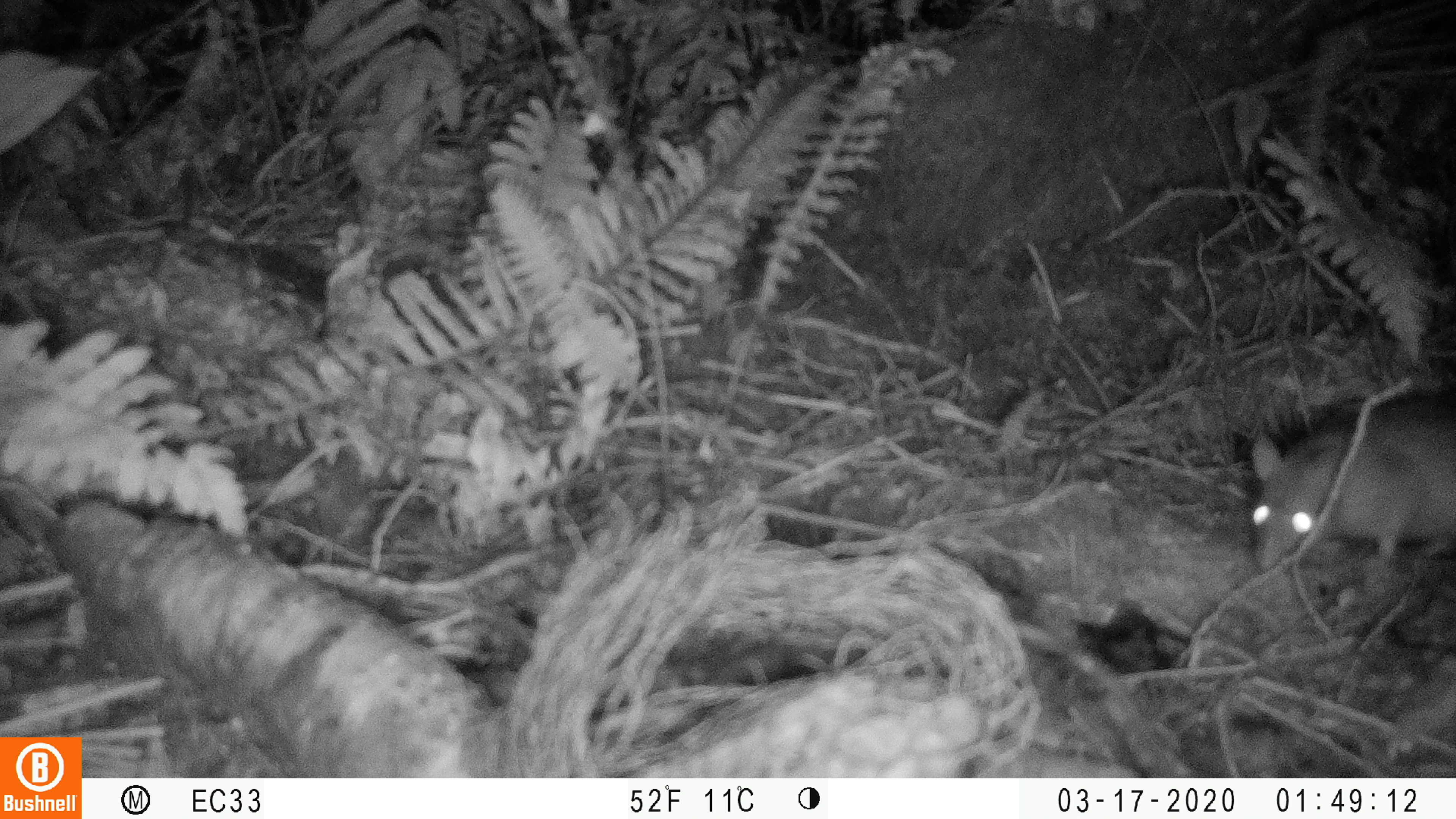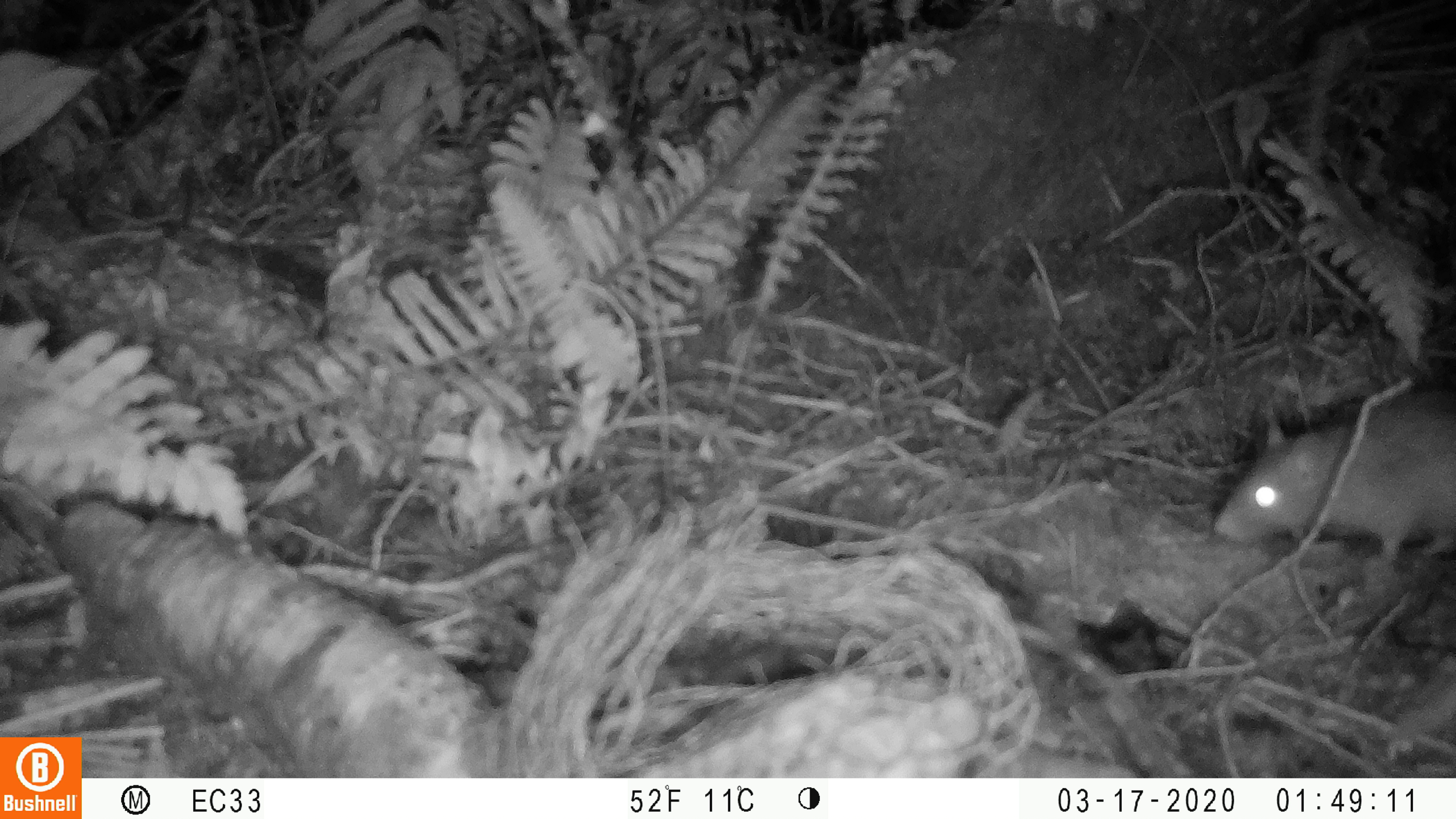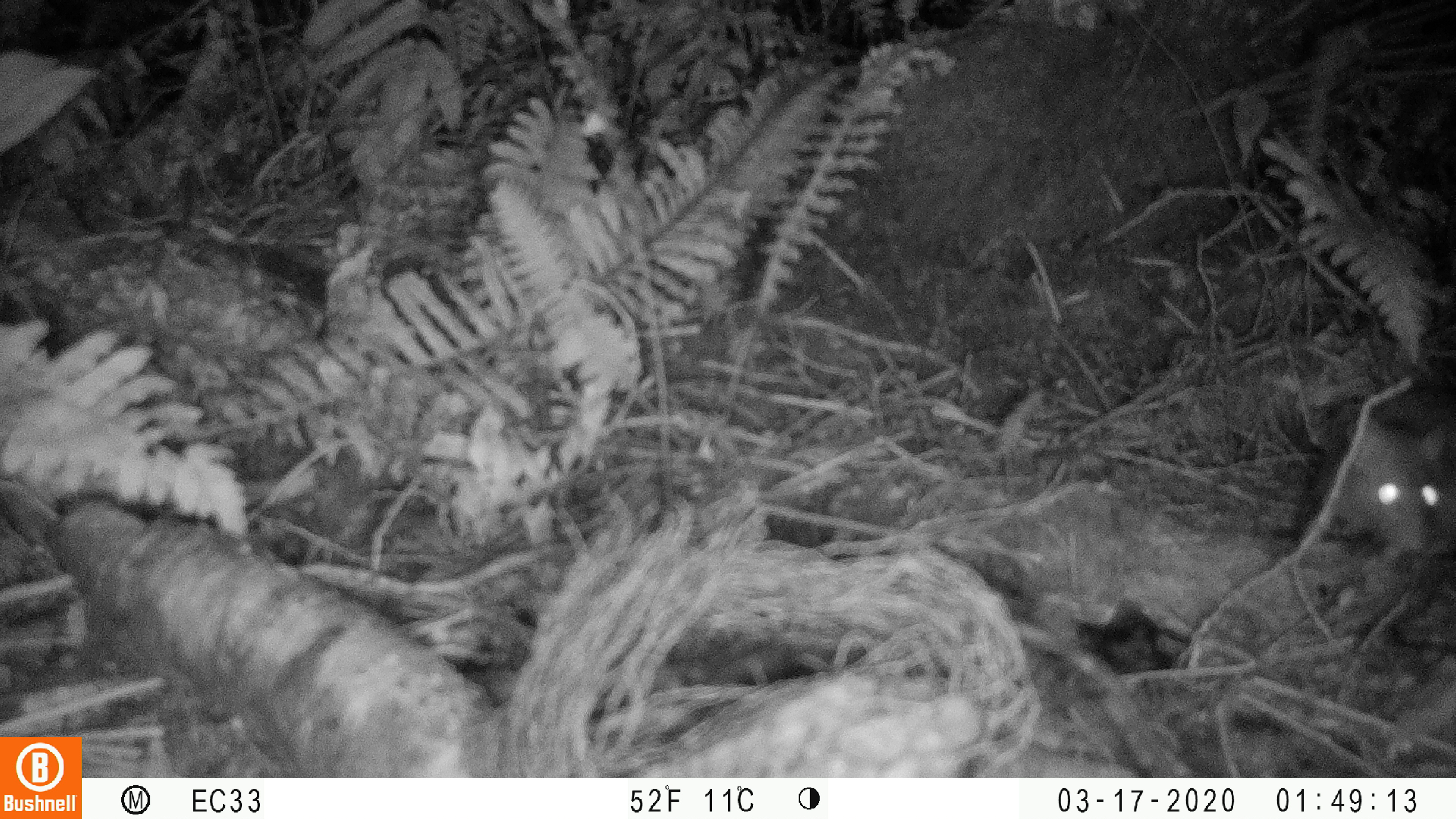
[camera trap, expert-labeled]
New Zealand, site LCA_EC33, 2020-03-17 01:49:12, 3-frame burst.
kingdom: Animalia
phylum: Chordata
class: Mammalia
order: Rodentia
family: Muridae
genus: Rattus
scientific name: Rattus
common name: rat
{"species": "rat (Rattus)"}